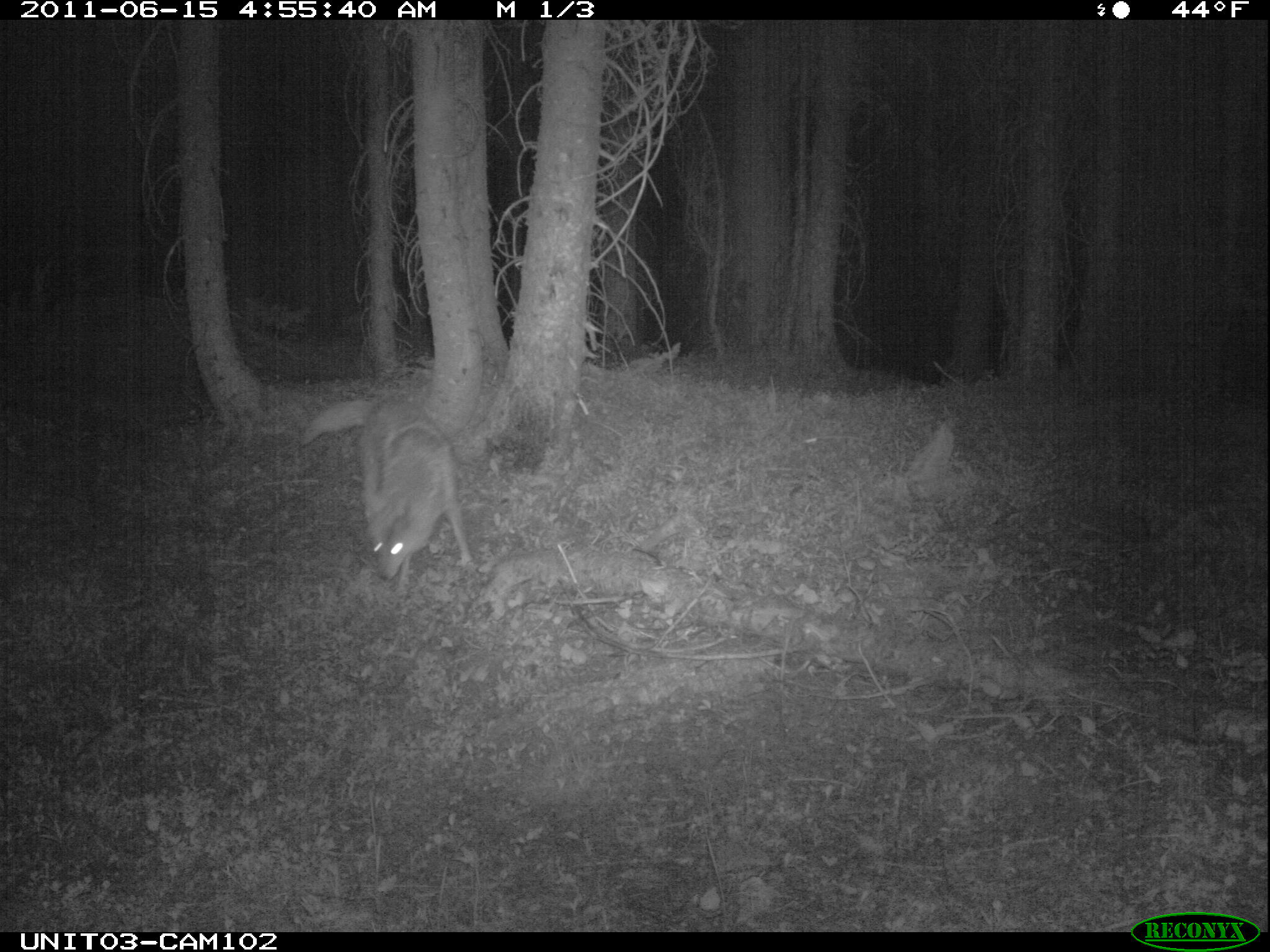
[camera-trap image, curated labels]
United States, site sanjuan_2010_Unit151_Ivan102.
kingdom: Animalia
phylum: Chordata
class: Mammalia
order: Carnivora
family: Canidae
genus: Canis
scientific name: Canis latrans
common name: coyote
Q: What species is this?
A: Canis latrans (coyote).